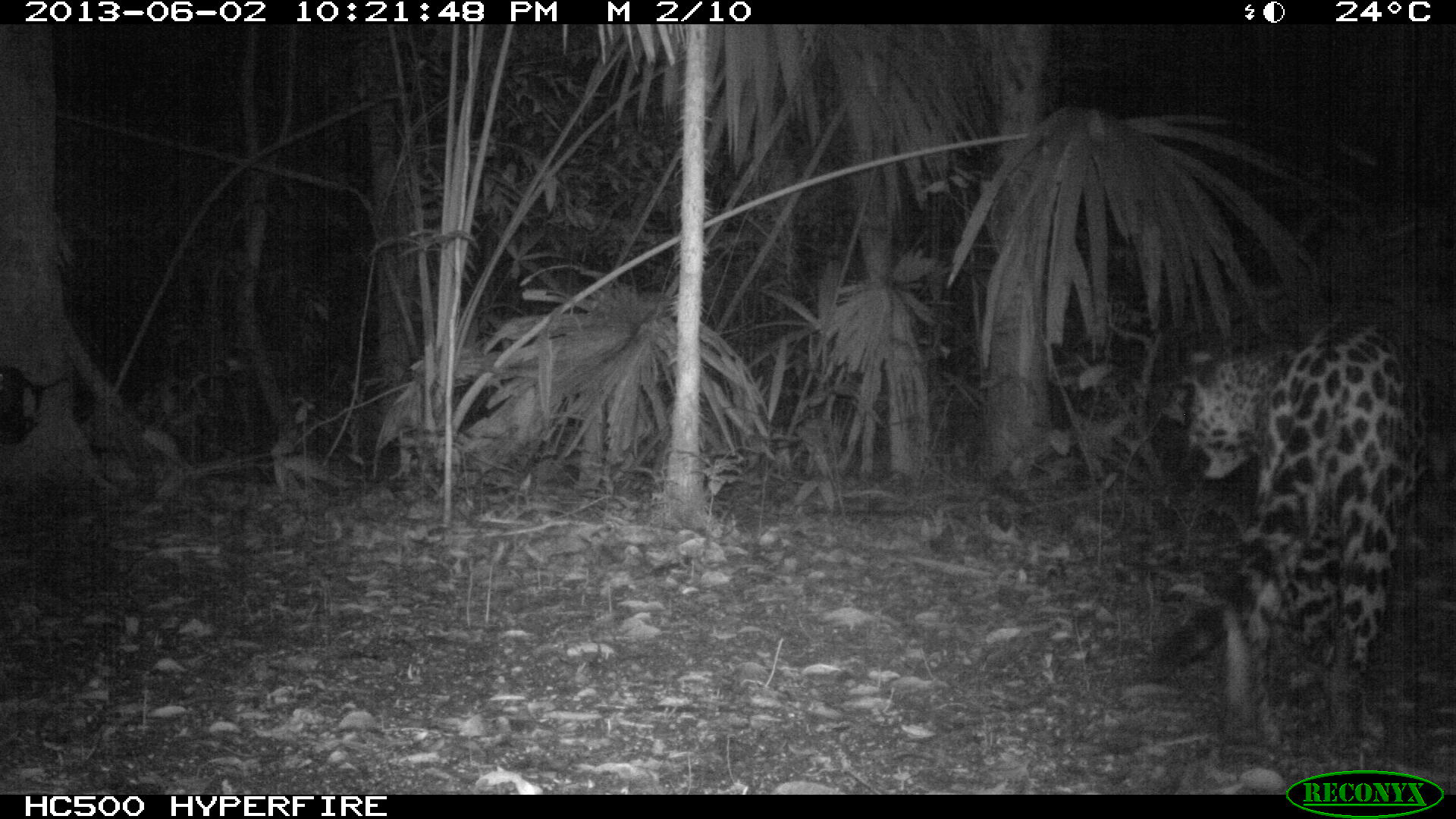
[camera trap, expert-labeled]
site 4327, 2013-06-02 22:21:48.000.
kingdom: Animalia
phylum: Chordata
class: Mammalia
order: Carnivora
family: Felidae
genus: Panthera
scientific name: Panthera onca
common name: jaguar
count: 1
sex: male